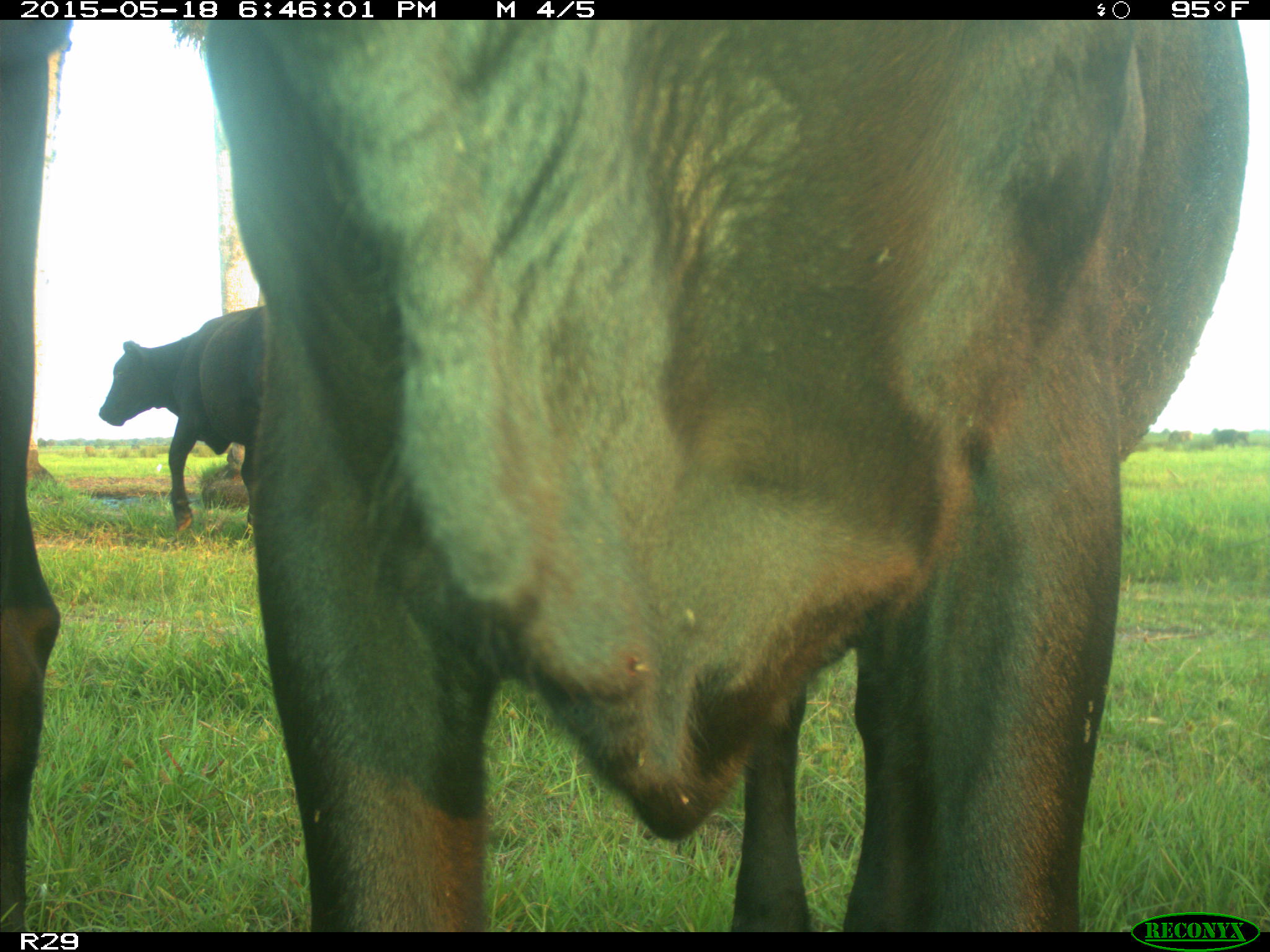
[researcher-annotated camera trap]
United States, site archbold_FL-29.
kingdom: Animalia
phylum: Chordata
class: Mammalia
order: Artiodactyla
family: Bovidae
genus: Bos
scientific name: Bos taurus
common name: domestic cow